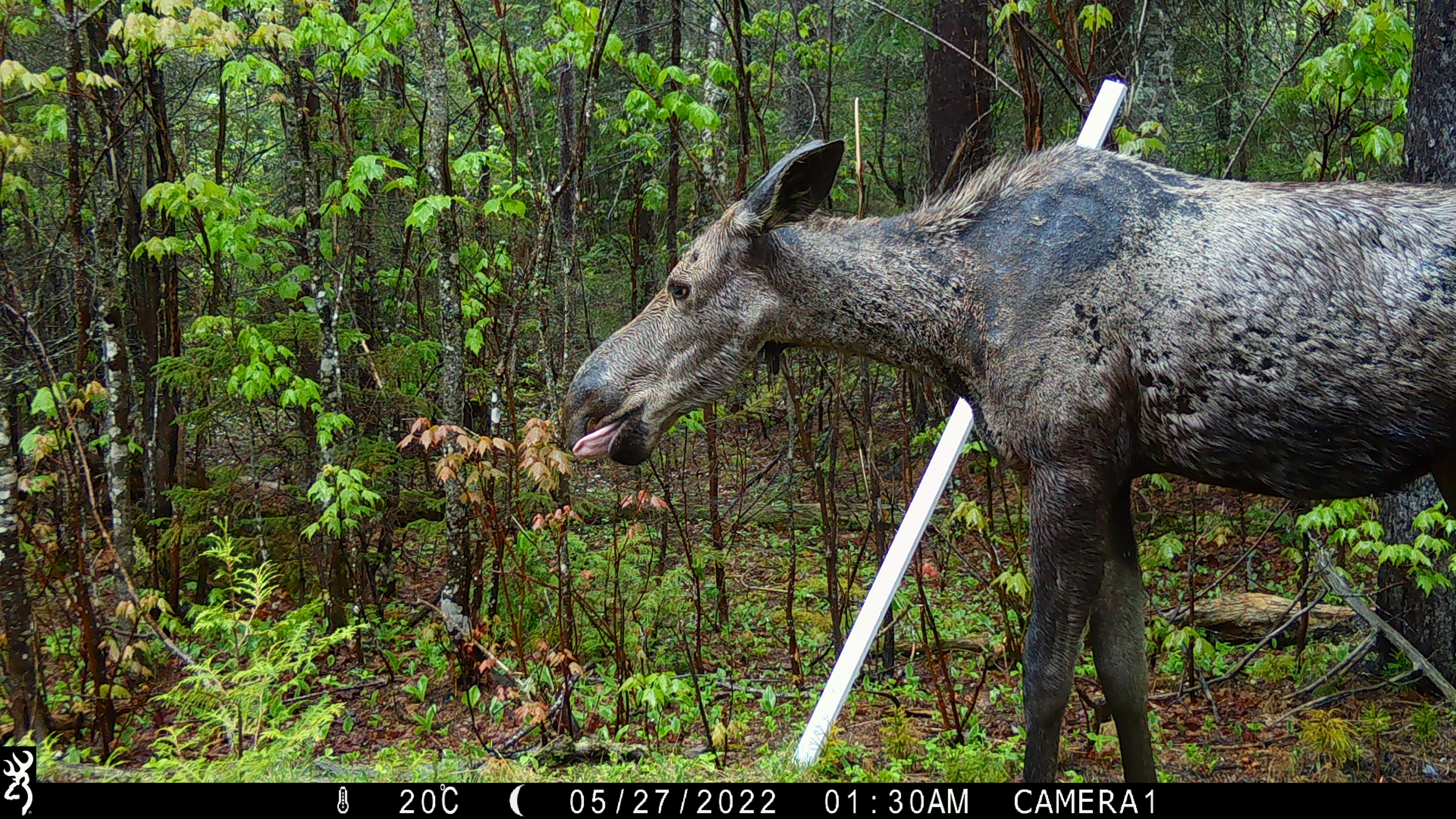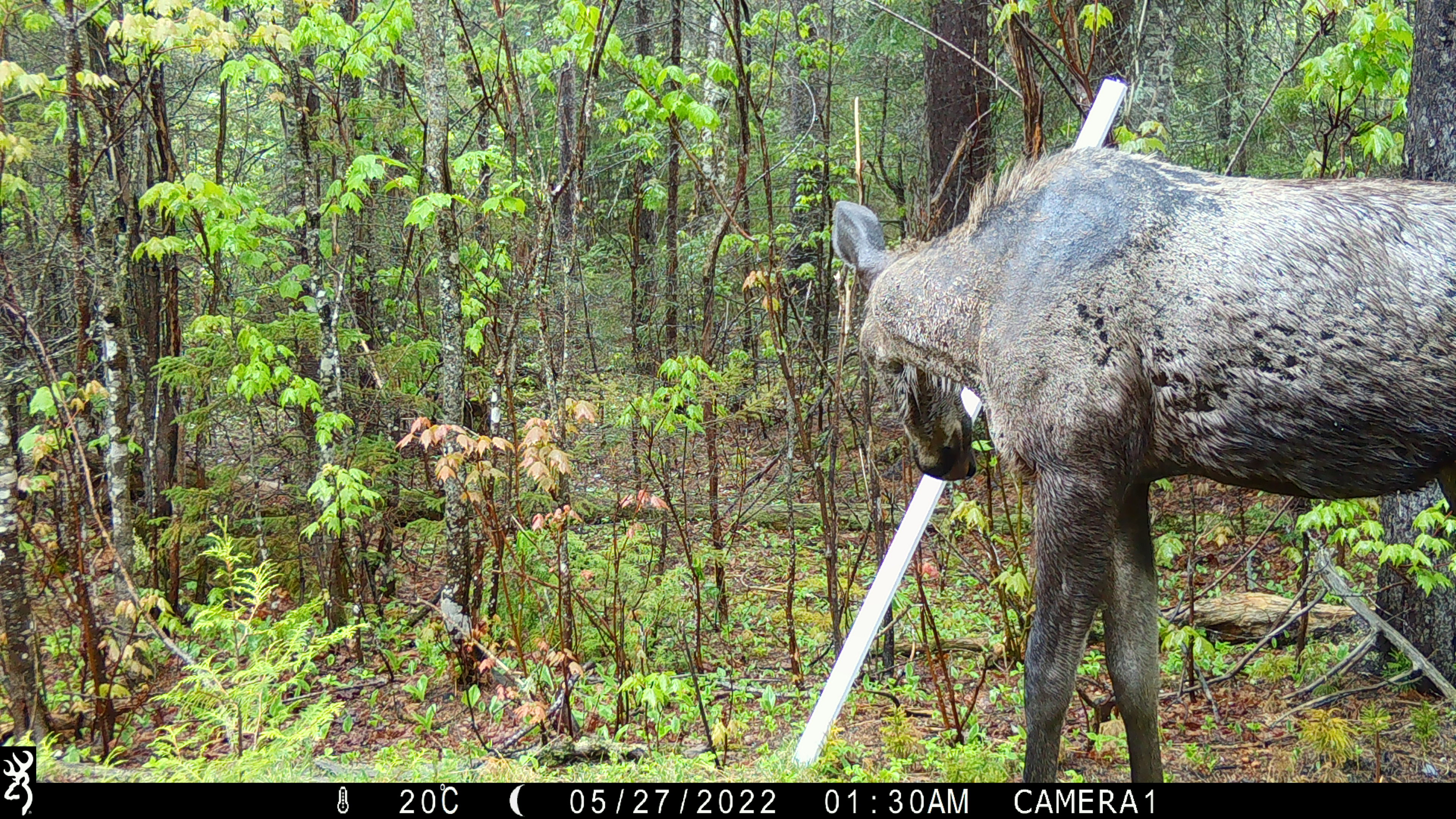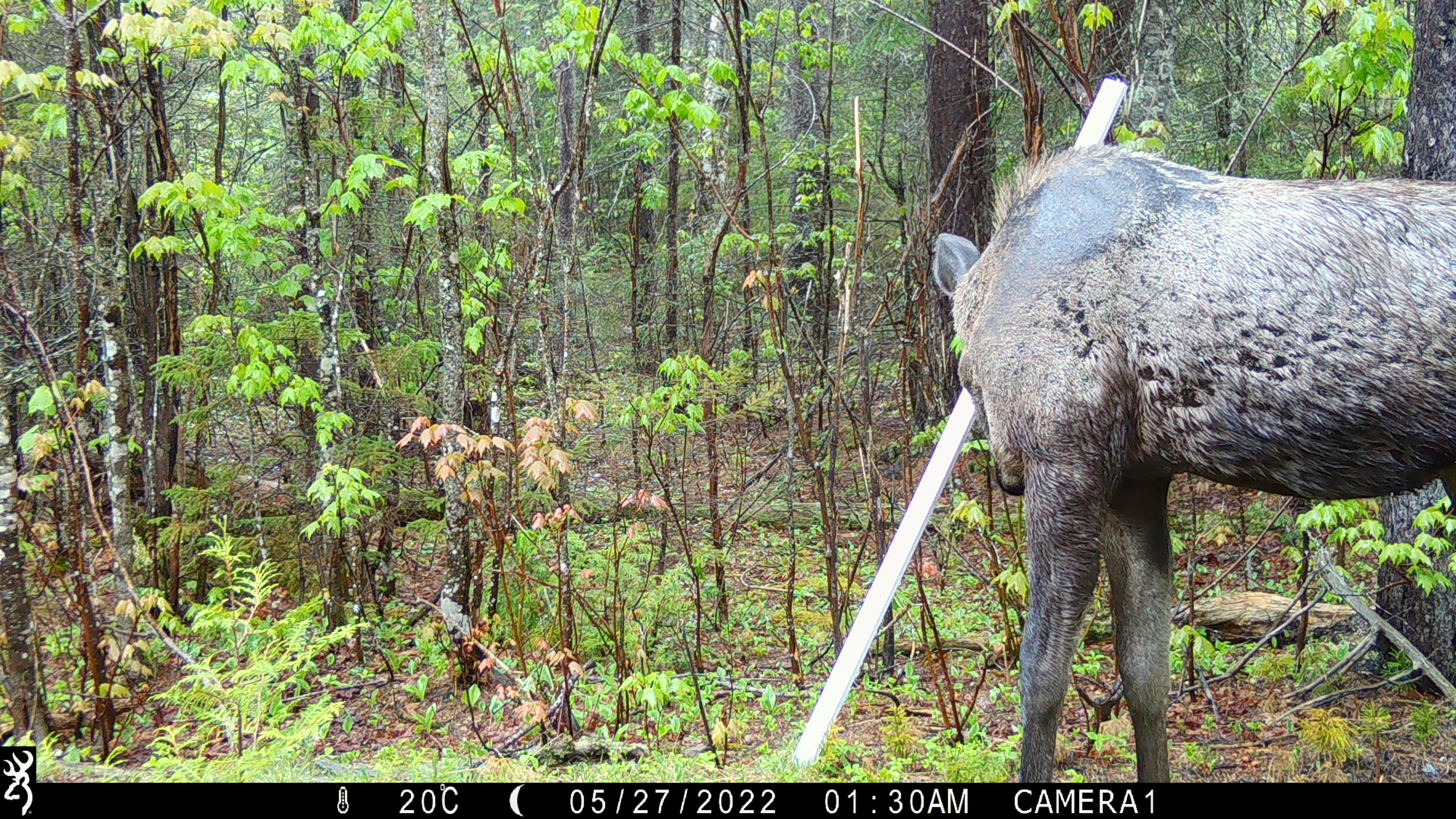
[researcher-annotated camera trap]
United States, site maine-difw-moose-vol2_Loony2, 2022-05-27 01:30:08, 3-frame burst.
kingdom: Animalia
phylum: Chordata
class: Mammalia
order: Artiodactyla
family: Cervidae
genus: Alces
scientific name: Alces alces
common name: moose